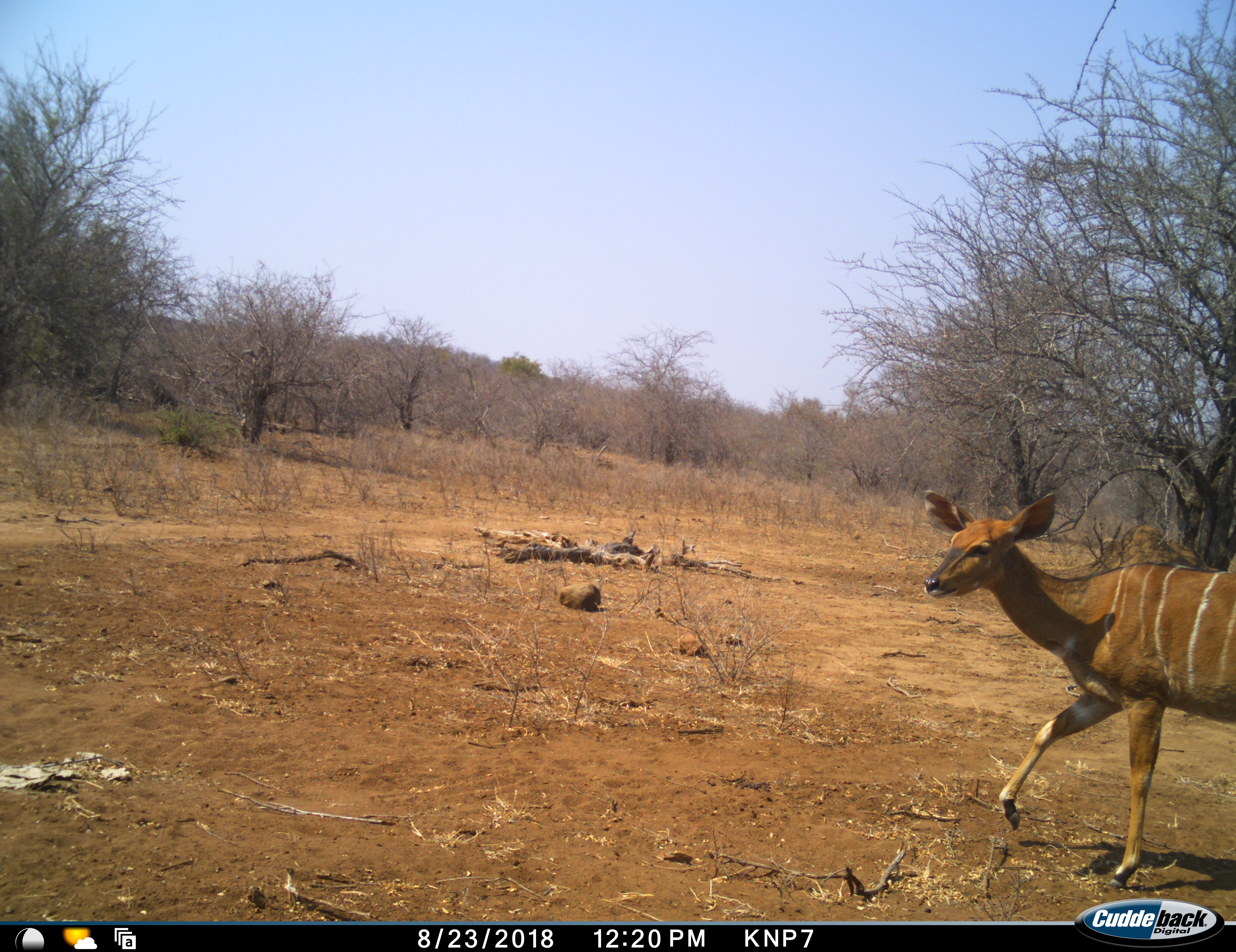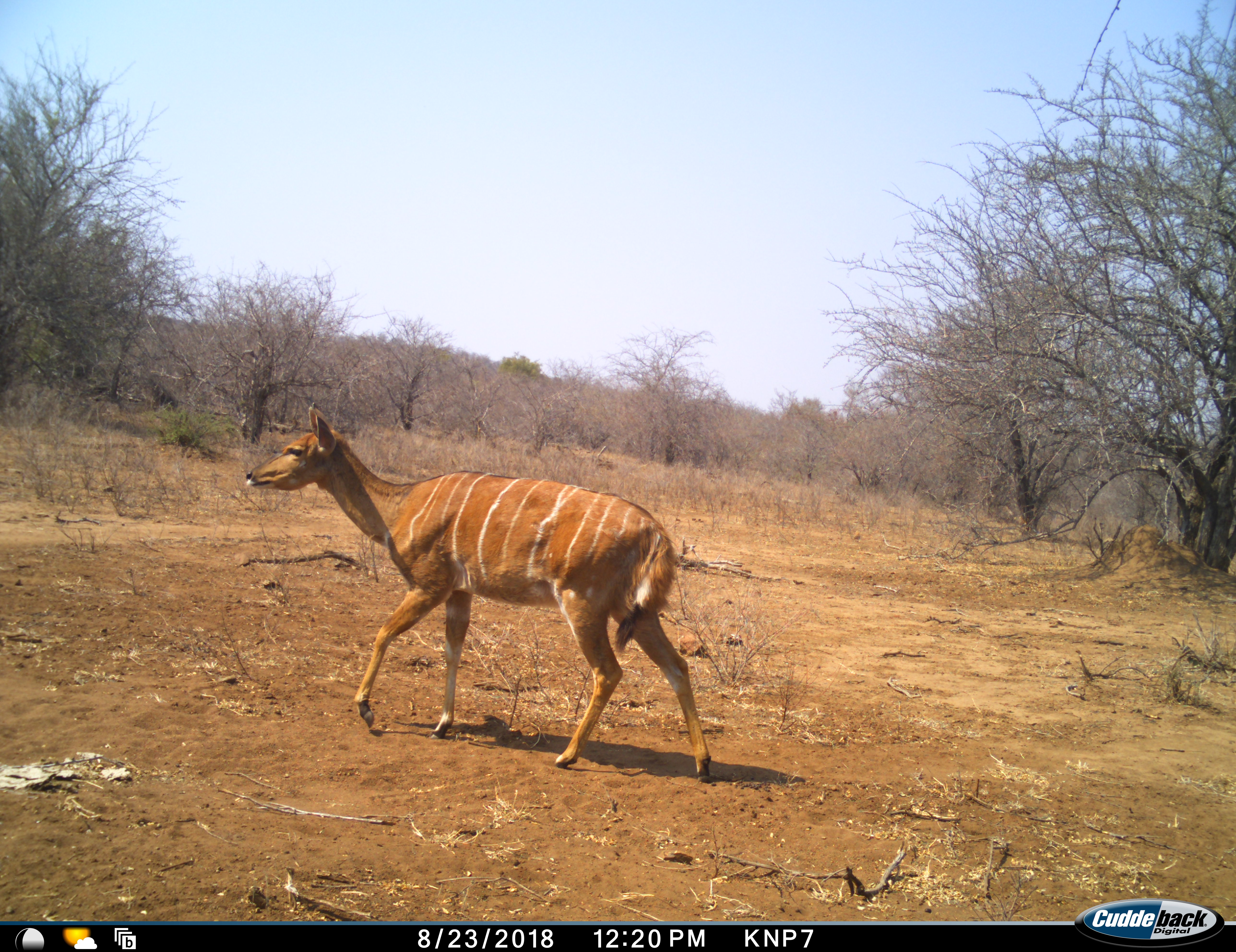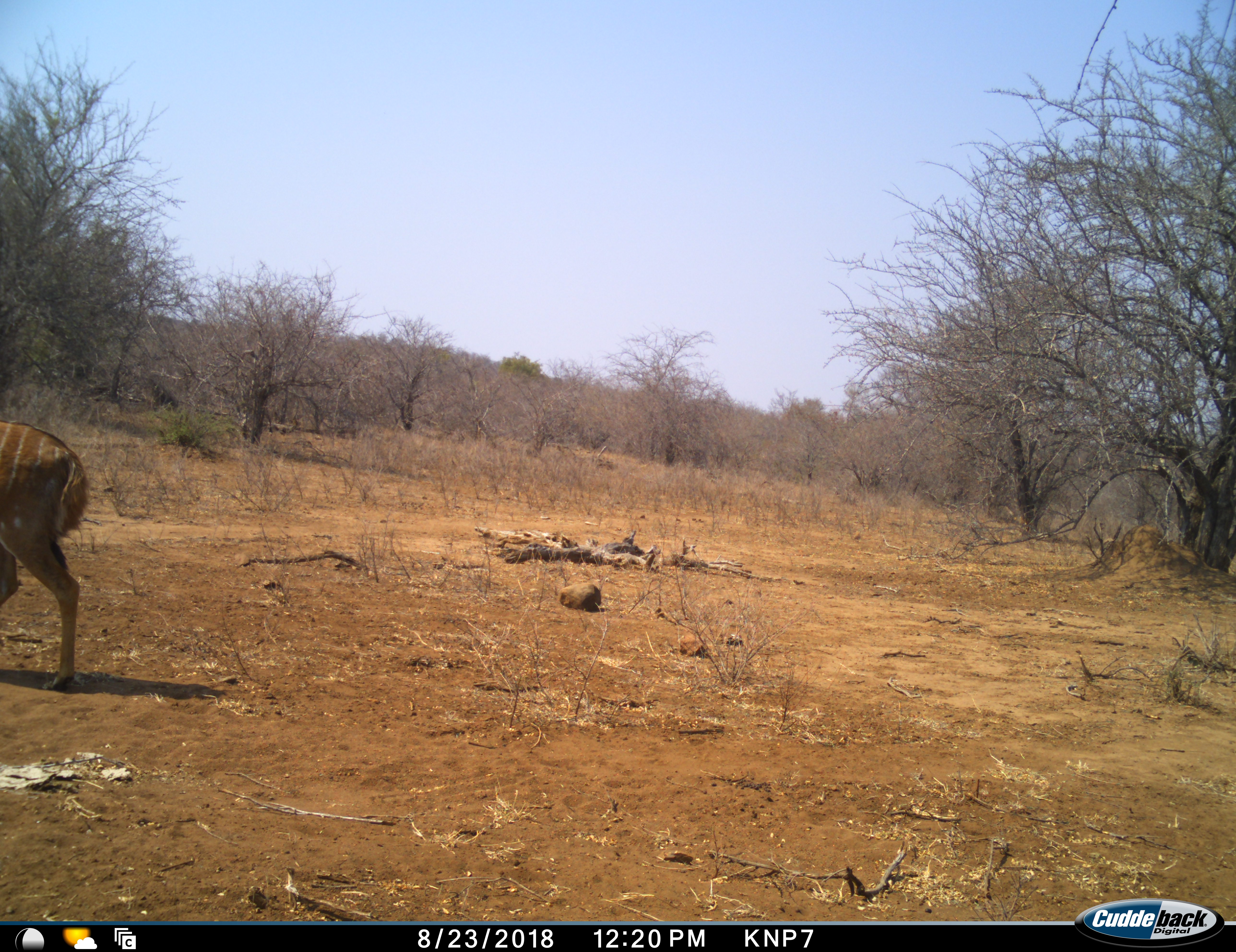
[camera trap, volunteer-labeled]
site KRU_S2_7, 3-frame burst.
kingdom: Animalia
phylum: Chordata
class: Mammalia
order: Artiodactyla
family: Bovidae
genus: Tragelaphus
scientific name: Tragelaphus angasii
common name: nyala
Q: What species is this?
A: Nyala (Tragelaphus angasii).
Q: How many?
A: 1.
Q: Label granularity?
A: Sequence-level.